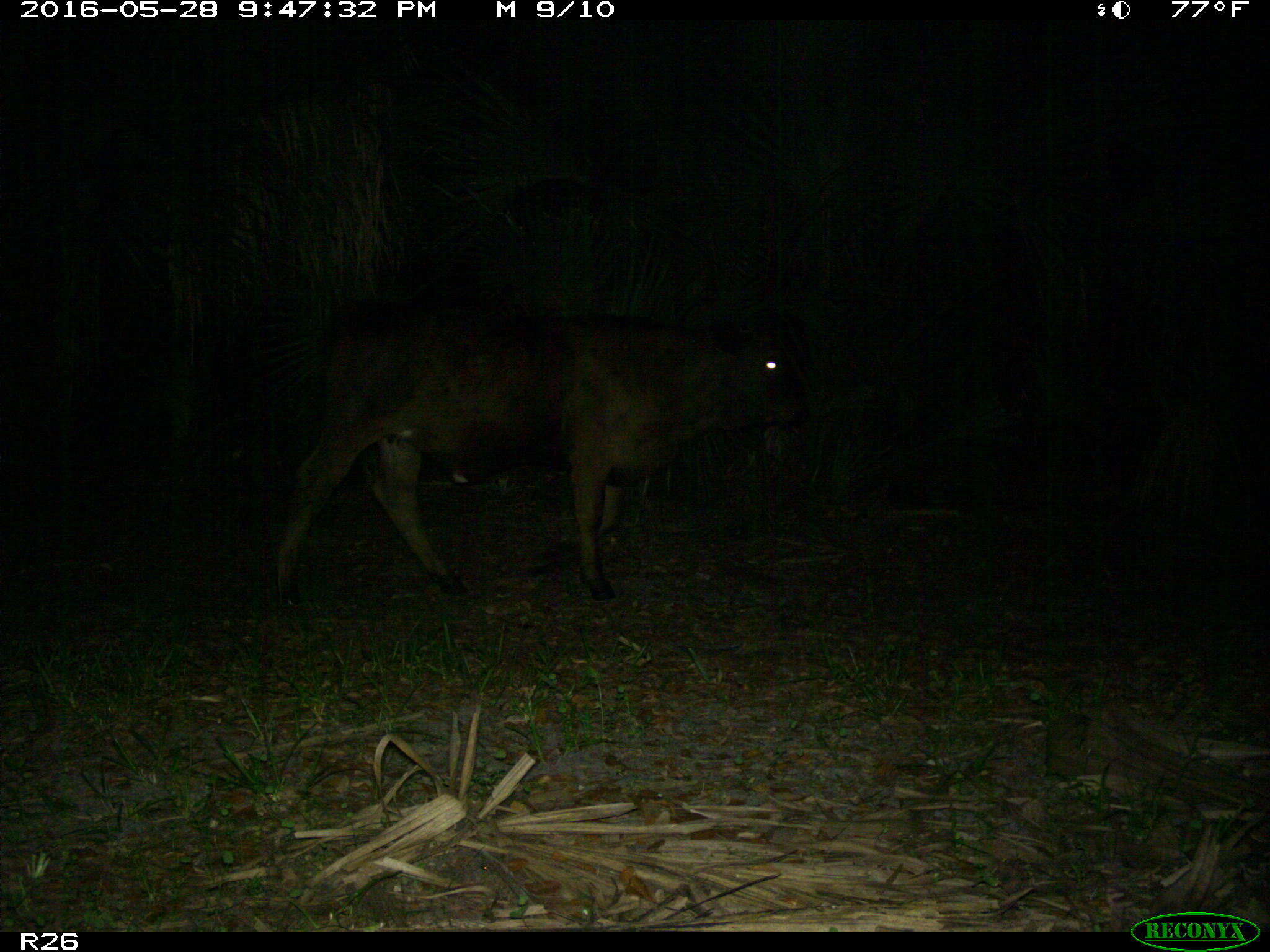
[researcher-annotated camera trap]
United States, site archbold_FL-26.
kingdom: Animalia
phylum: Chordata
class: Mammalia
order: Artiodactyla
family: Bovidae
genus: Bos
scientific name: Bos taurus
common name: domestic cow